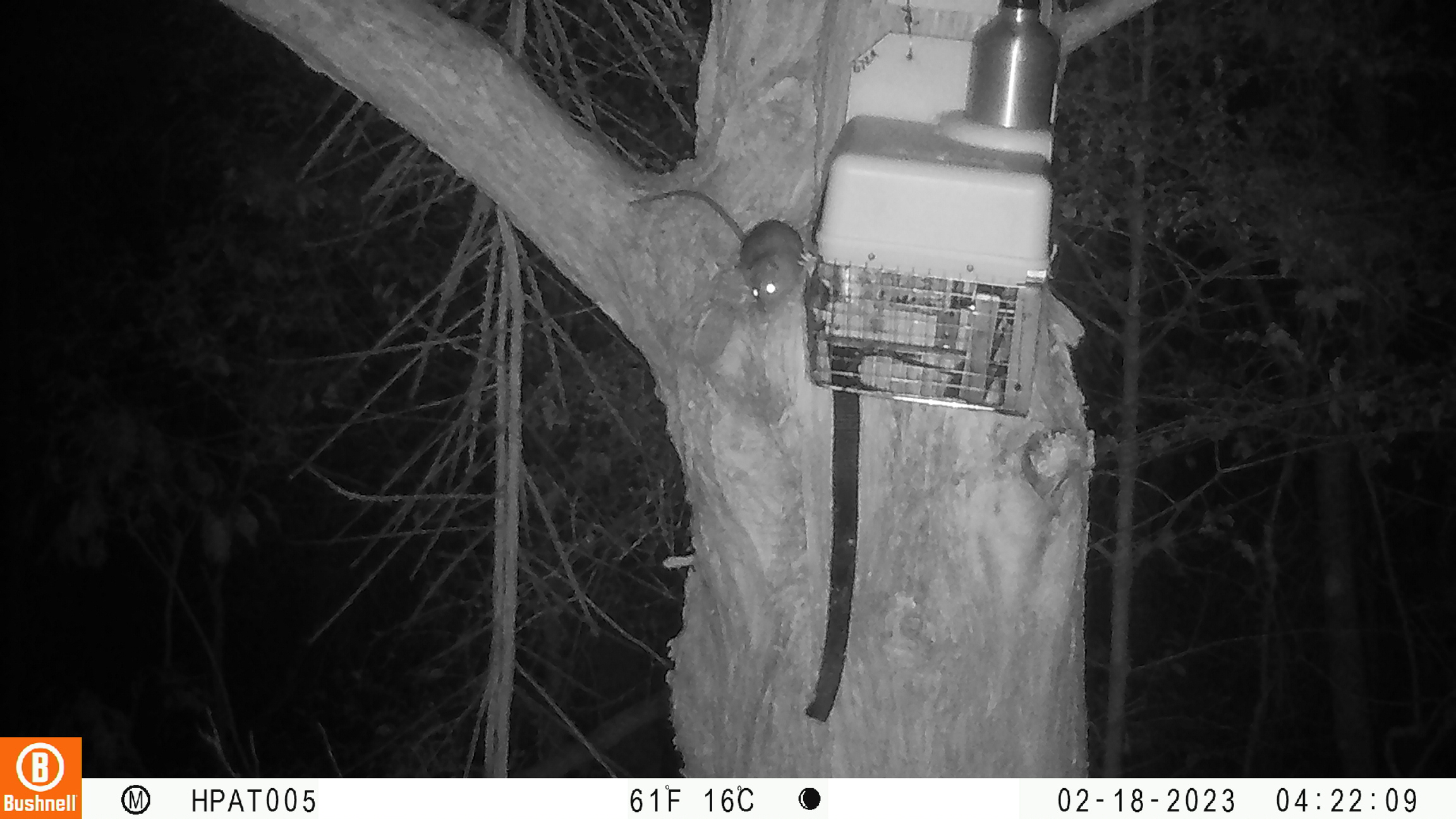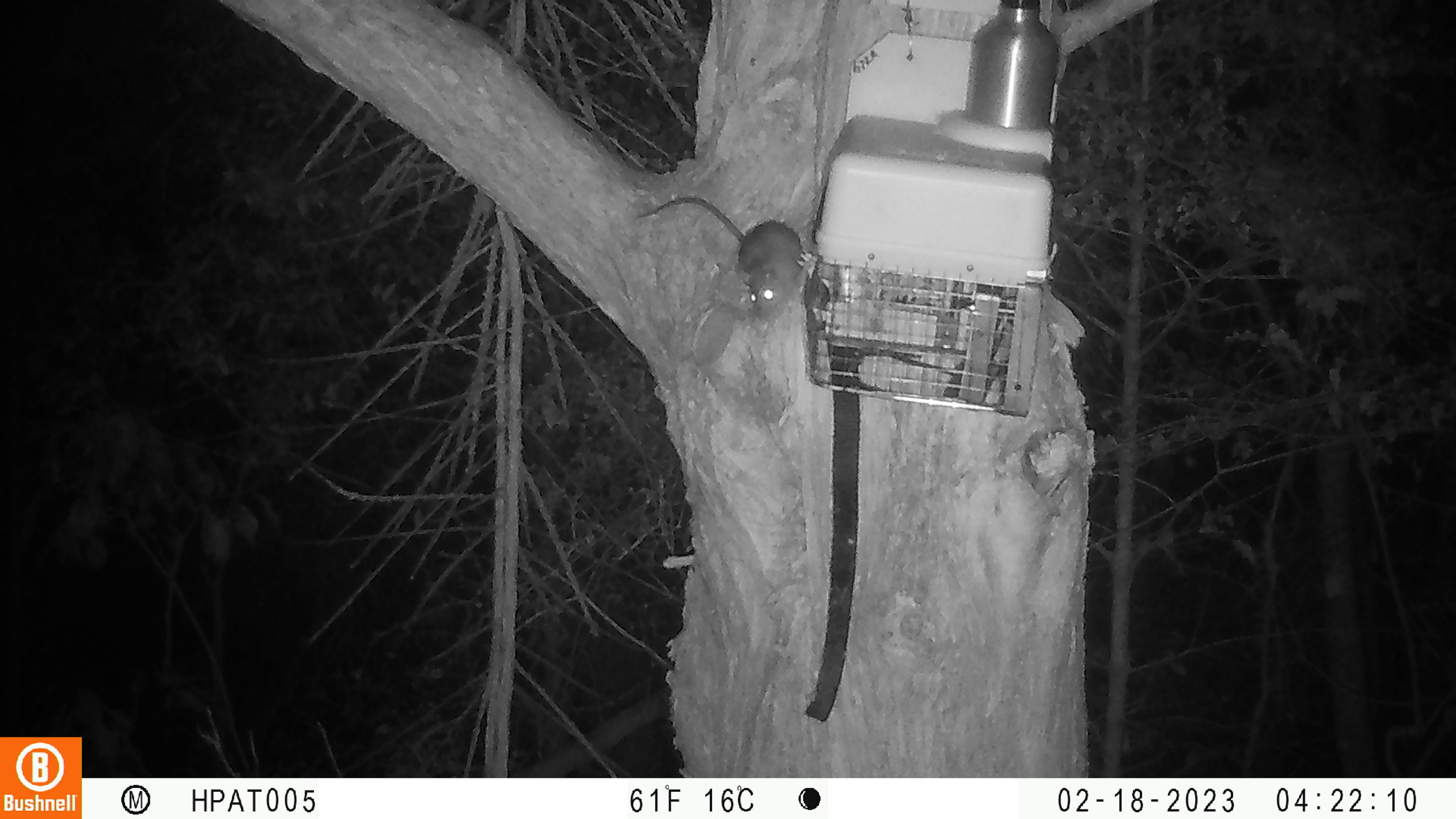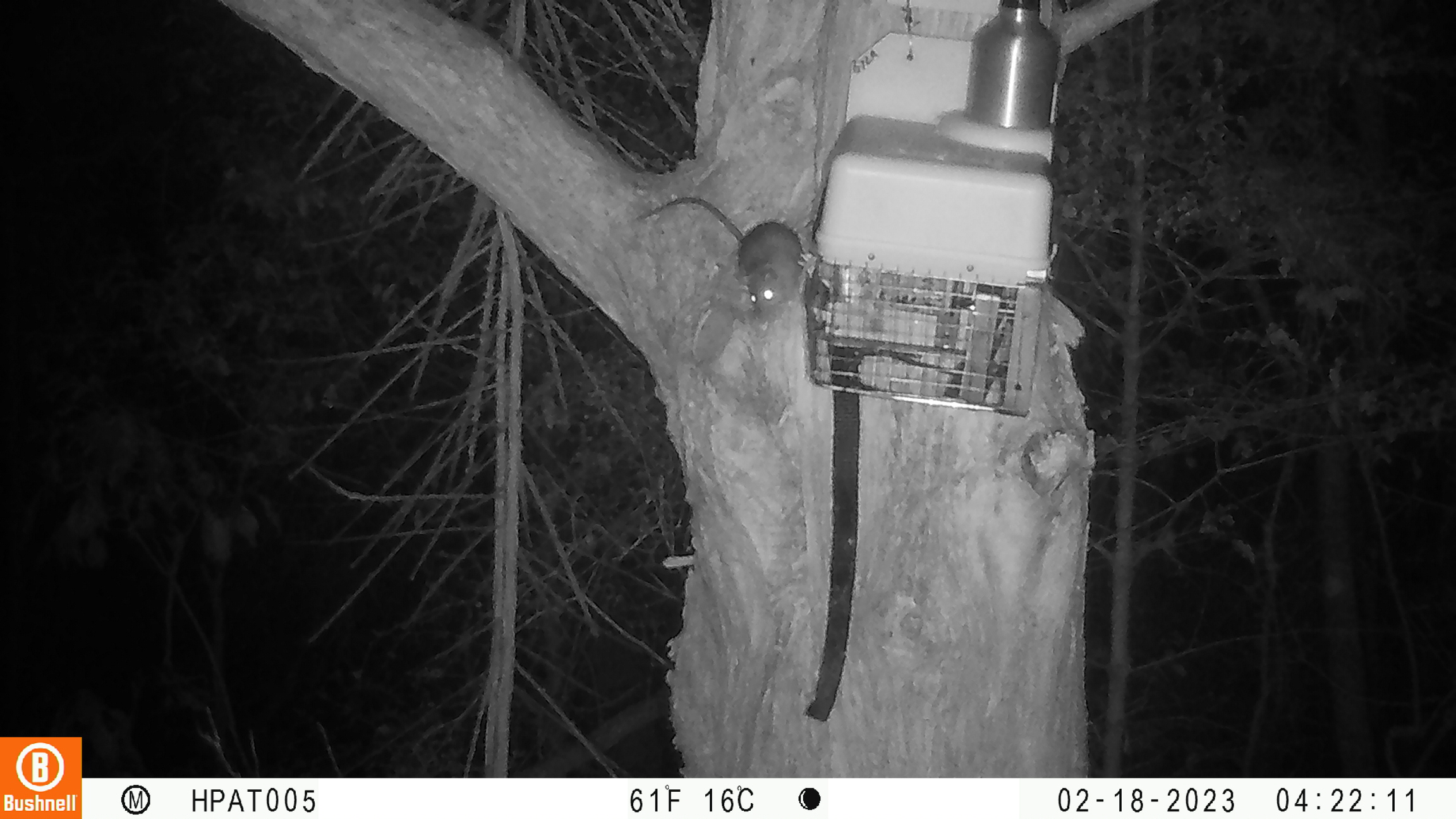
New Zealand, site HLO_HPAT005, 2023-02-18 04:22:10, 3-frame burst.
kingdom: Animalia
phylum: Chordata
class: Mammalia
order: Rodentia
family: Muridae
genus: Rattus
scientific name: Rattus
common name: rat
Rat (Rattus).